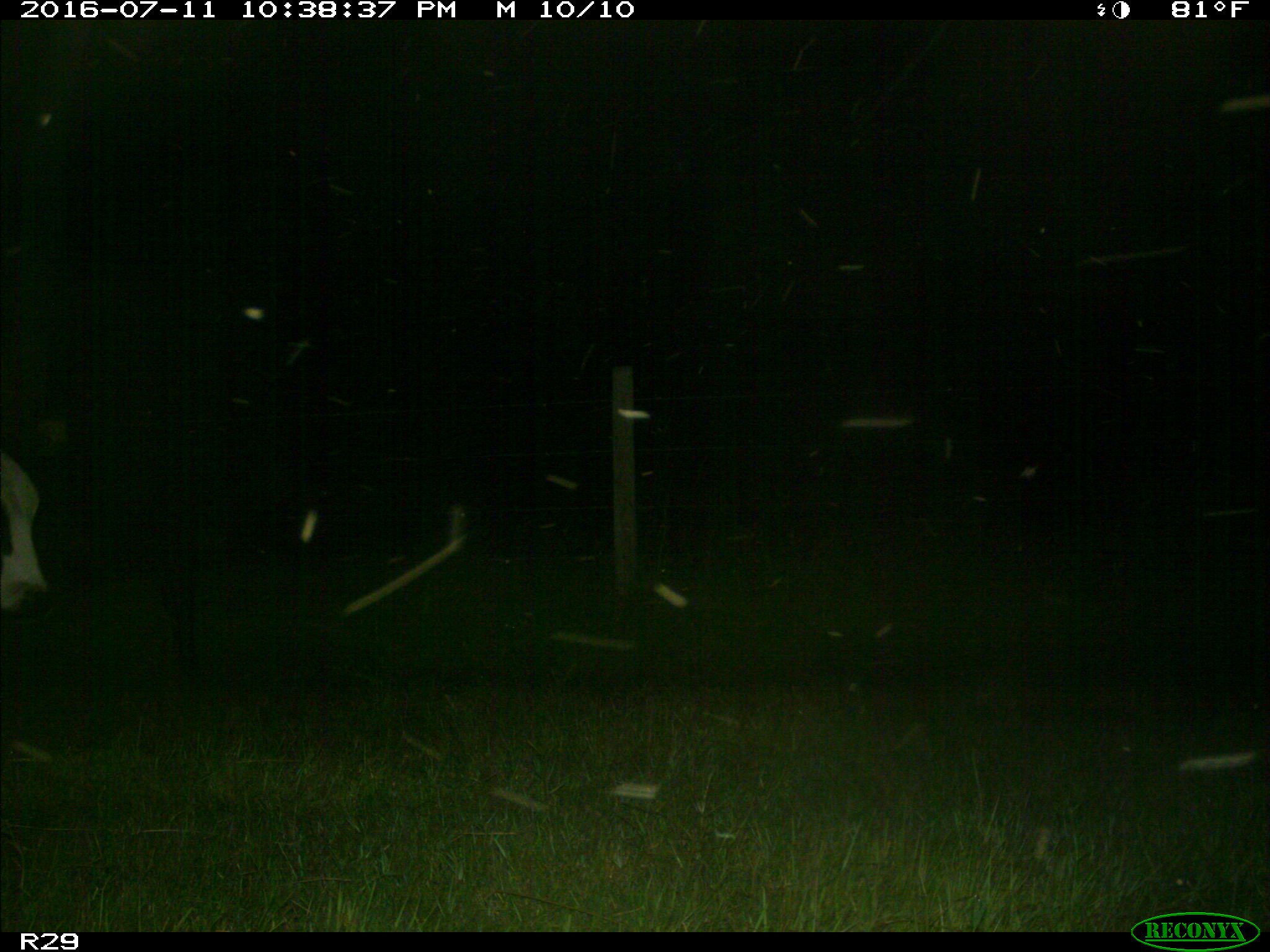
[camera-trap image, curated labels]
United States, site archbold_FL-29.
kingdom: Animalia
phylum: Chordata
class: Mammalia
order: Artiodactyla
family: Bovidae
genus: Bos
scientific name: Bos taurus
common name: domestic cow